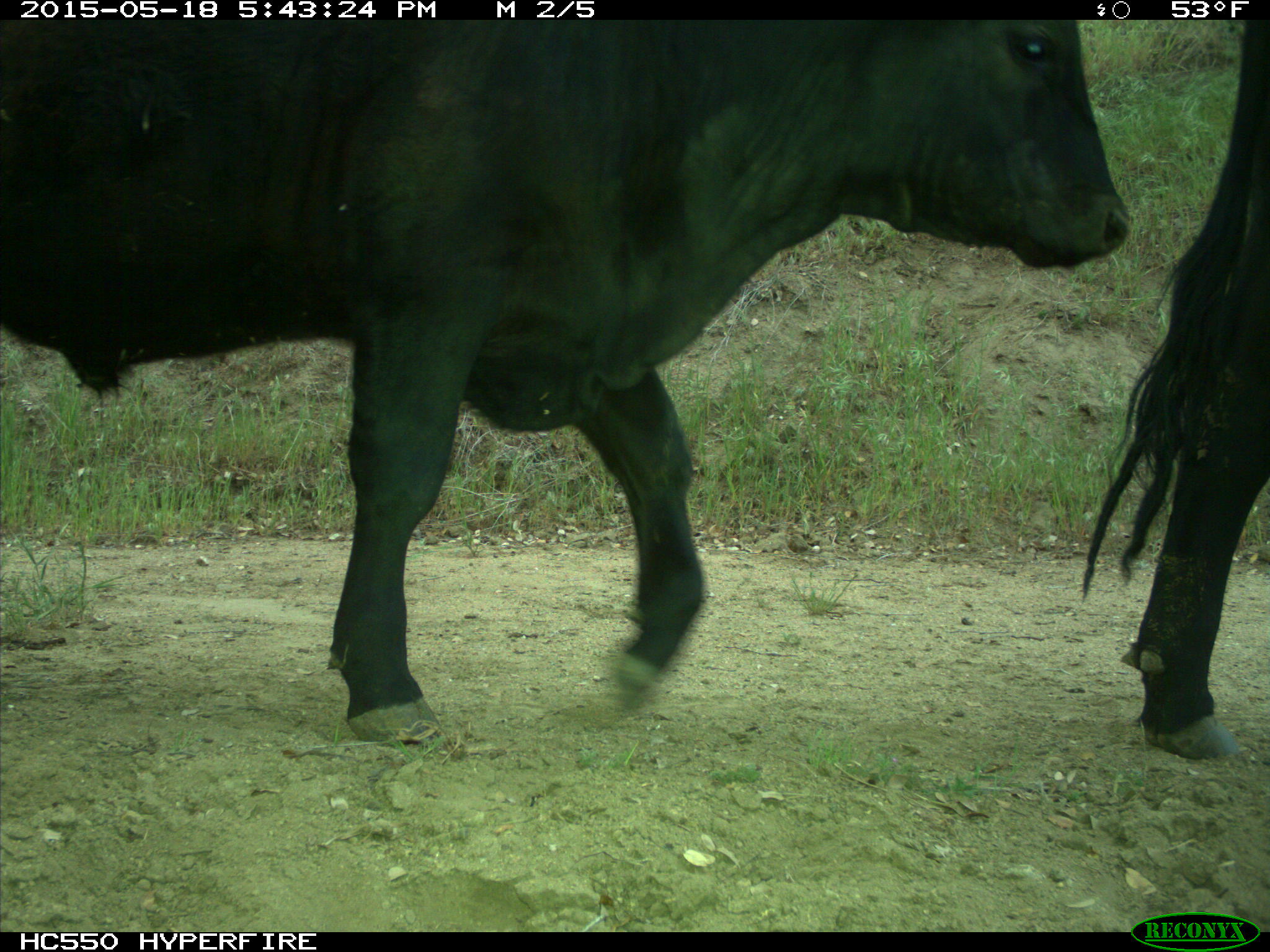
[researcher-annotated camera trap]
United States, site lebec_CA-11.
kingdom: Animalia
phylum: Chordata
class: Mammalia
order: Artiodactyla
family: Bovidae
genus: Bos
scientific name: Bos taurus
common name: domestic cow